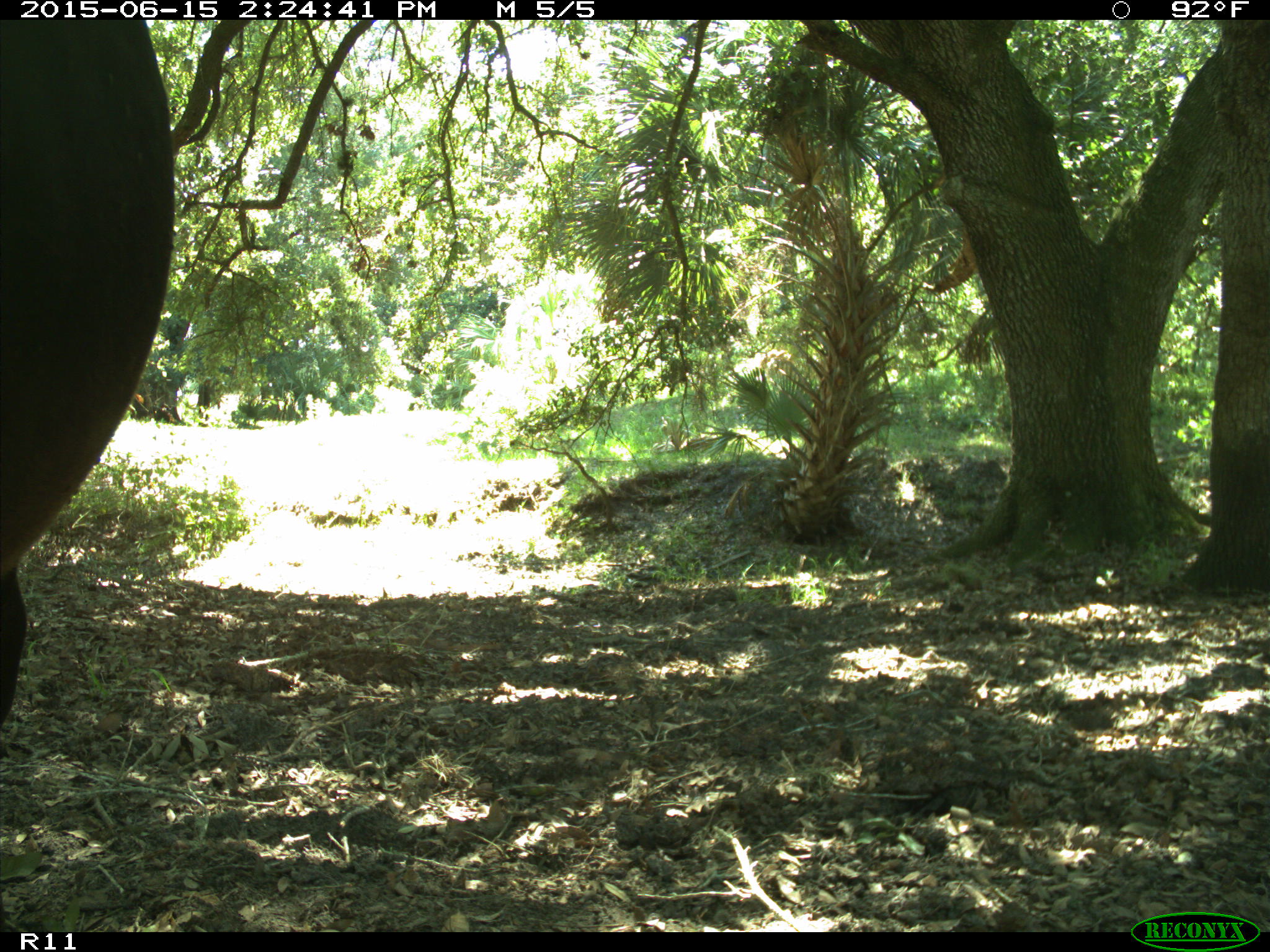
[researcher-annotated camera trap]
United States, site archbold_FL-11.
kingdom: Animalia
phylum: Chordata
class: Mammalia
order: Artiodactyla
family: Bovidae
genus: Bos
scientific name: Bos taurus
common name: domestic cow